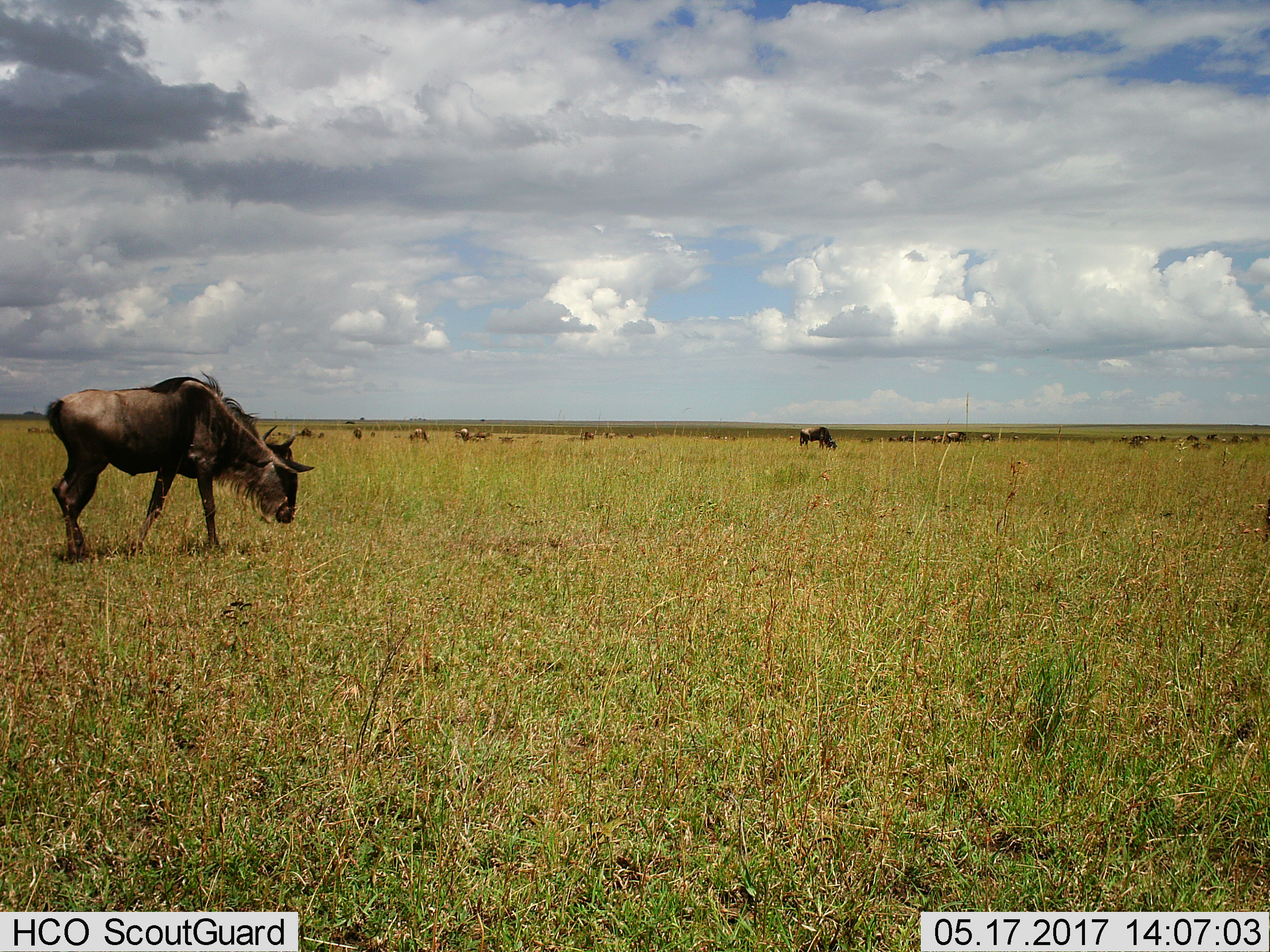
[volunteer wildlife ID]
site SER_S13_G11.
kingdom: Animalia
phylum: Chordata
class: Mammalia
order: Artiodactyla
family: Bovidae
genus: Connochaetes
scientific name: Connochaetes taurinus taurinus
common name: blue wildebeest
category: wildebeestblue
Wildebeestblue (blue wildebeest) (Connochaetes taurinus taurinus), count 11-50. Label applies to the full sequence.